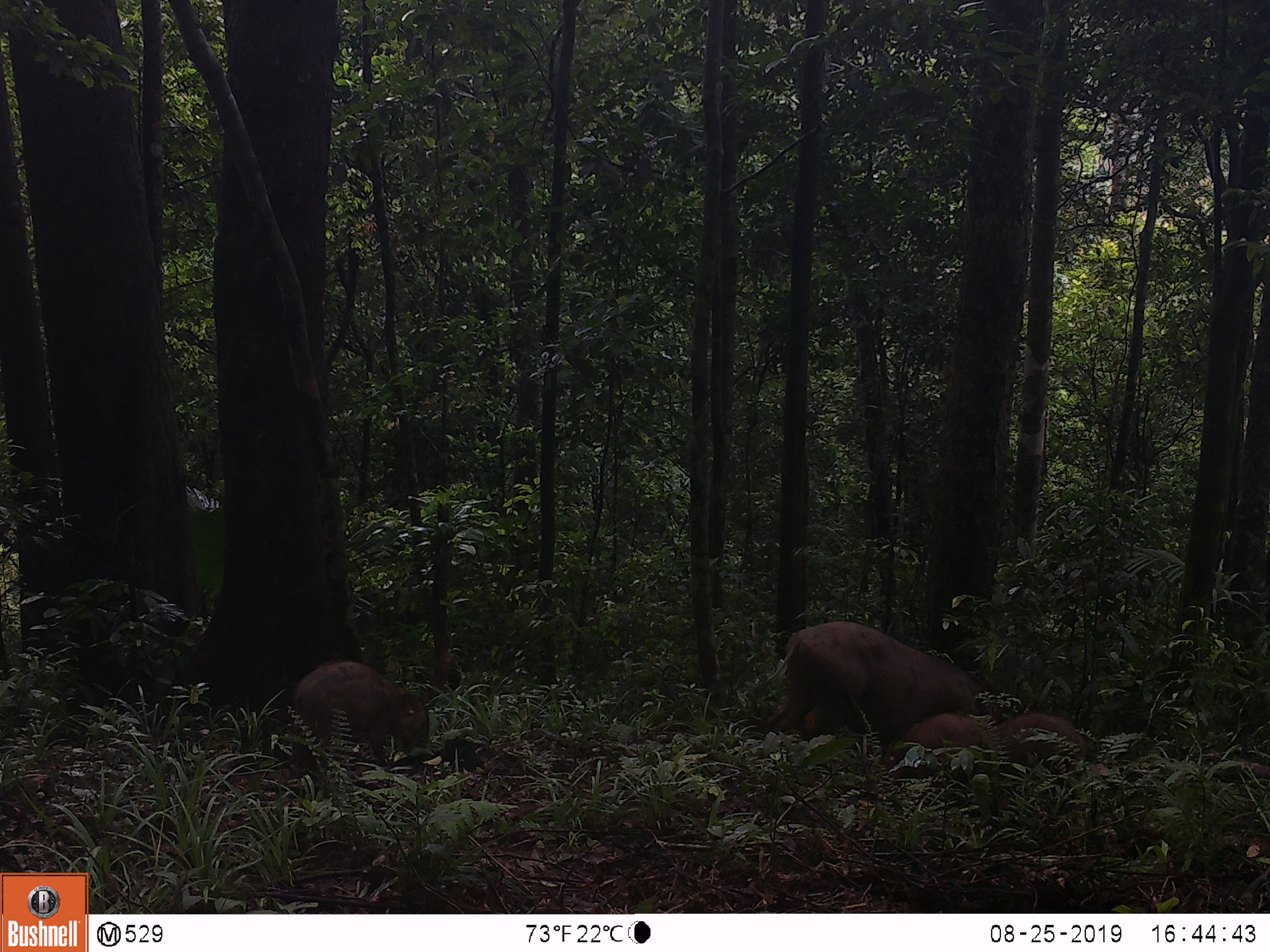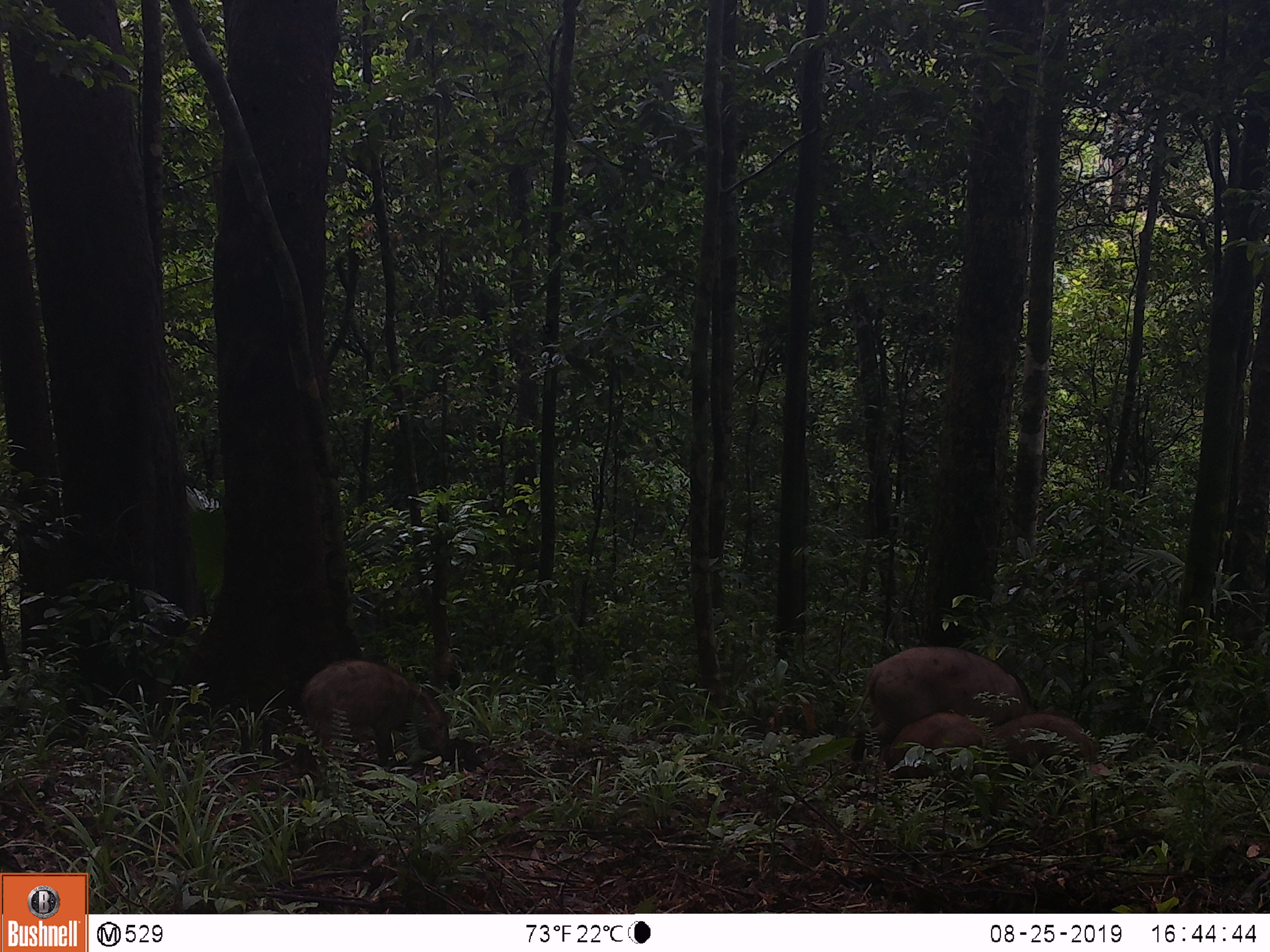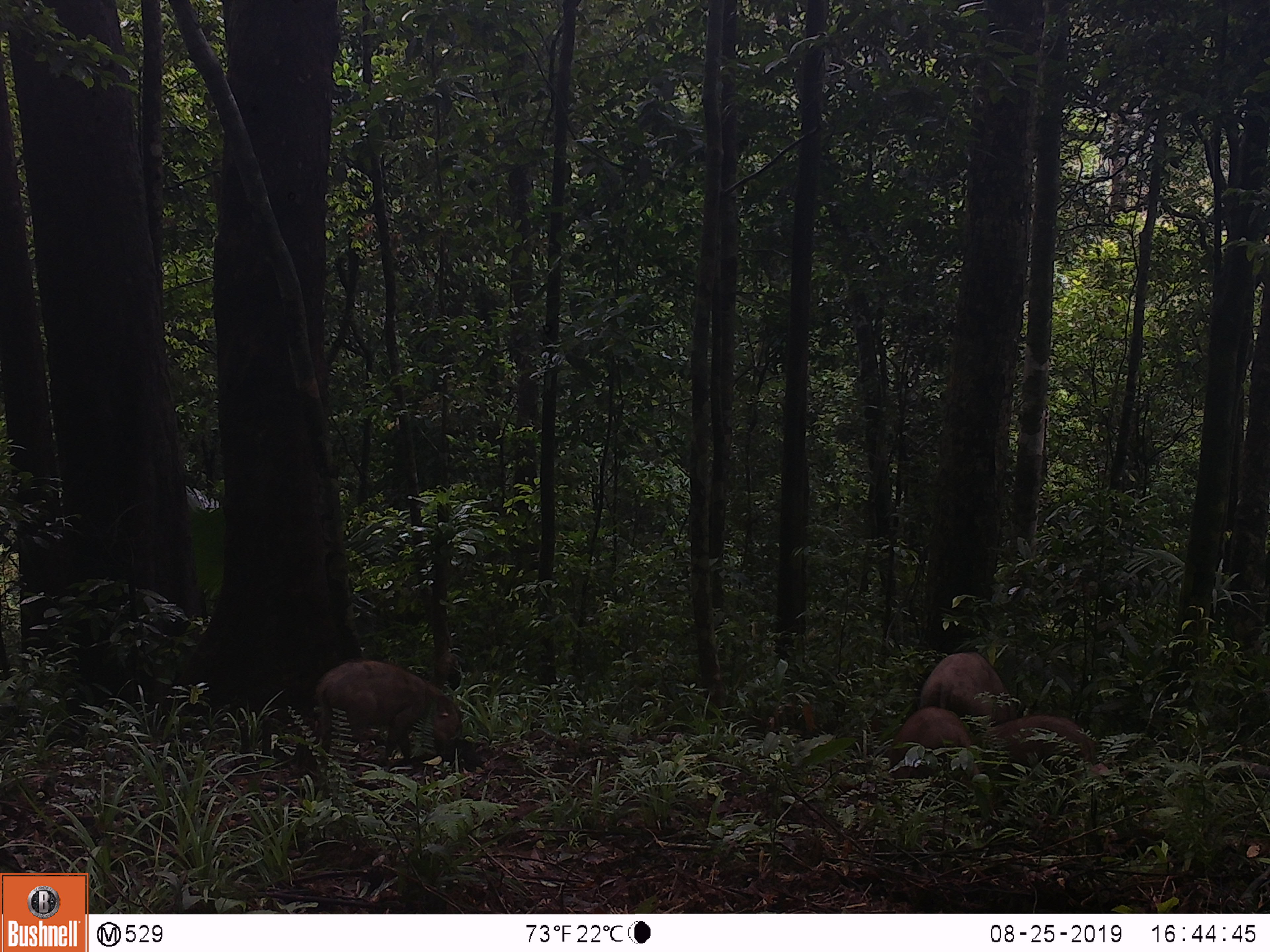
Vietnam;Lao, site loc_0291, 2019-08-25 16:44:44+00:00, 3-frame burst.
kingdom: Animalia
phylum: Chordata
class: Mammalia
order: Artiodactyla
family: Suidae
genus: Sus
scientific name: Sus scrofa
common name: eurasian wild pig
Eurasian wild pig (Sus scrofa). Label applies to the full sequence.